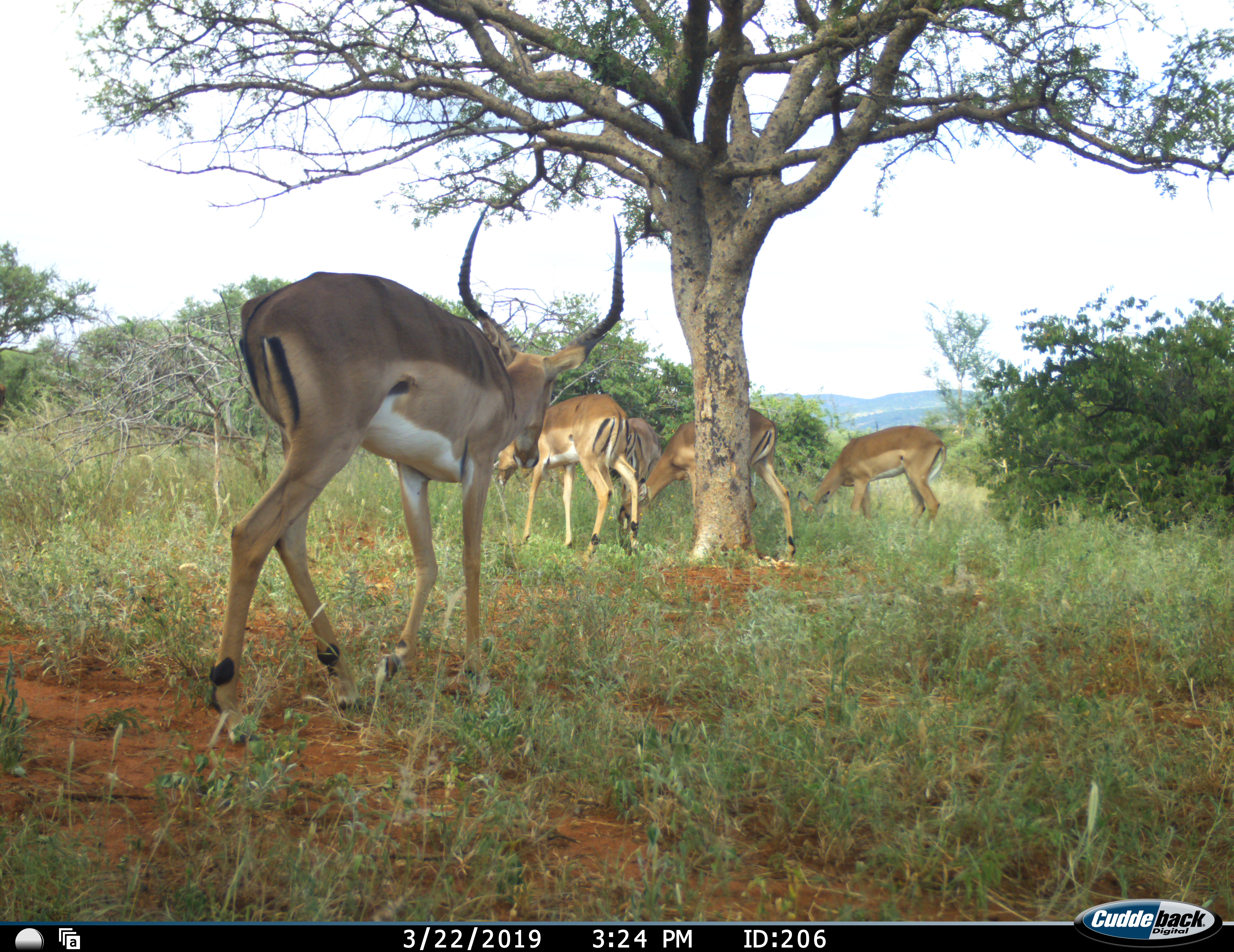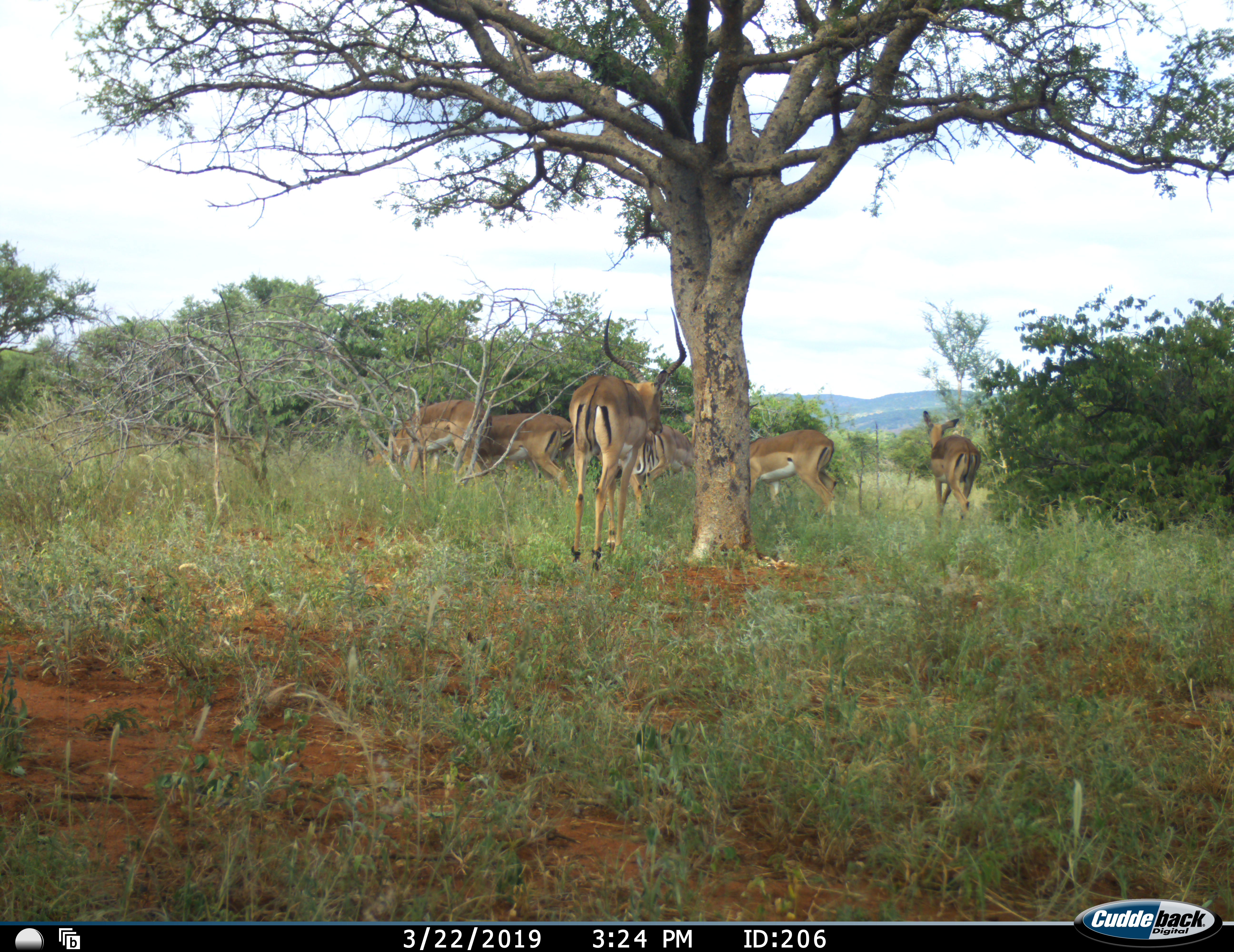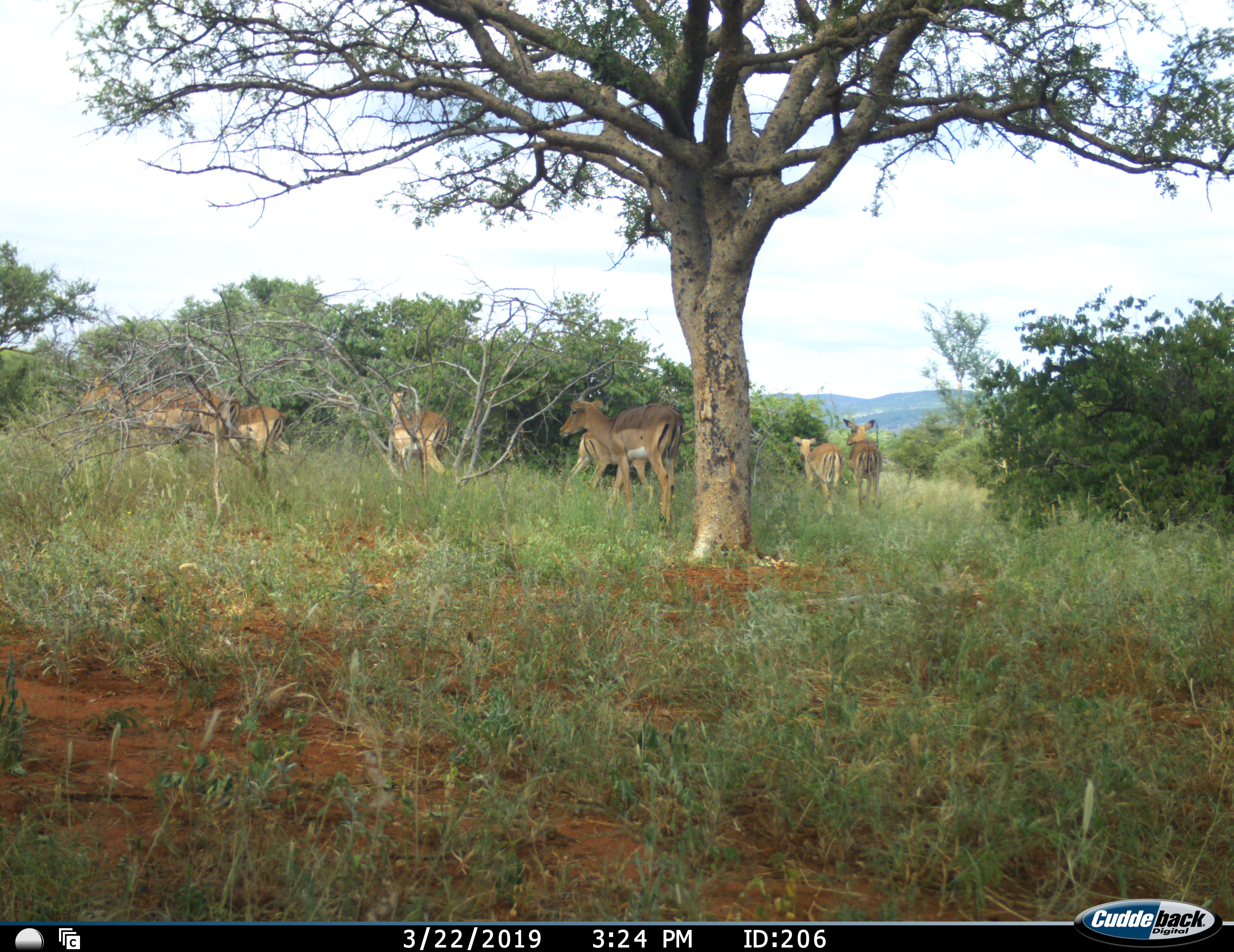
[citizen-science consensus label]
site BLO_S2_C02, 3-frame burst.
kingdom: Animalia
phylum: Chordata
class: Mammalia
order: Artiodactyla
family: Bovidae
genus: Aepyceros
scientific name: Aepyceros melampus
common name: impala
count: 7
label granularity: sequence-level